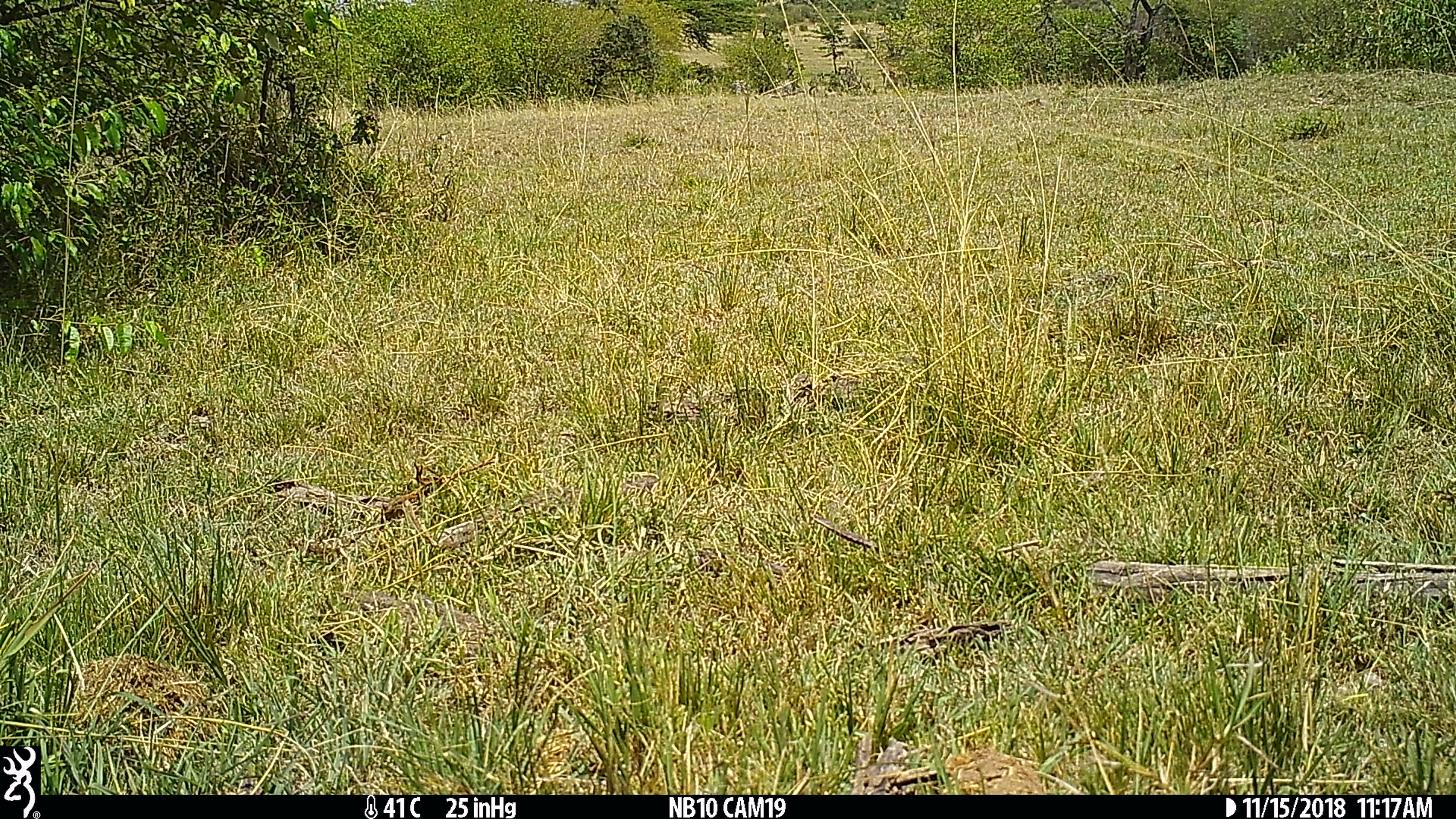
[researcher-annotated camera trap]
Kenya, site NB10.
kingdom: Animalia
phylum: Chordata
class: Mammalia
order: Artiodactyla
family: Giraffidae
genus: Giraffa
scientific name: Giraffa camelopardalis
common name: northern giraffe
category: giraffe